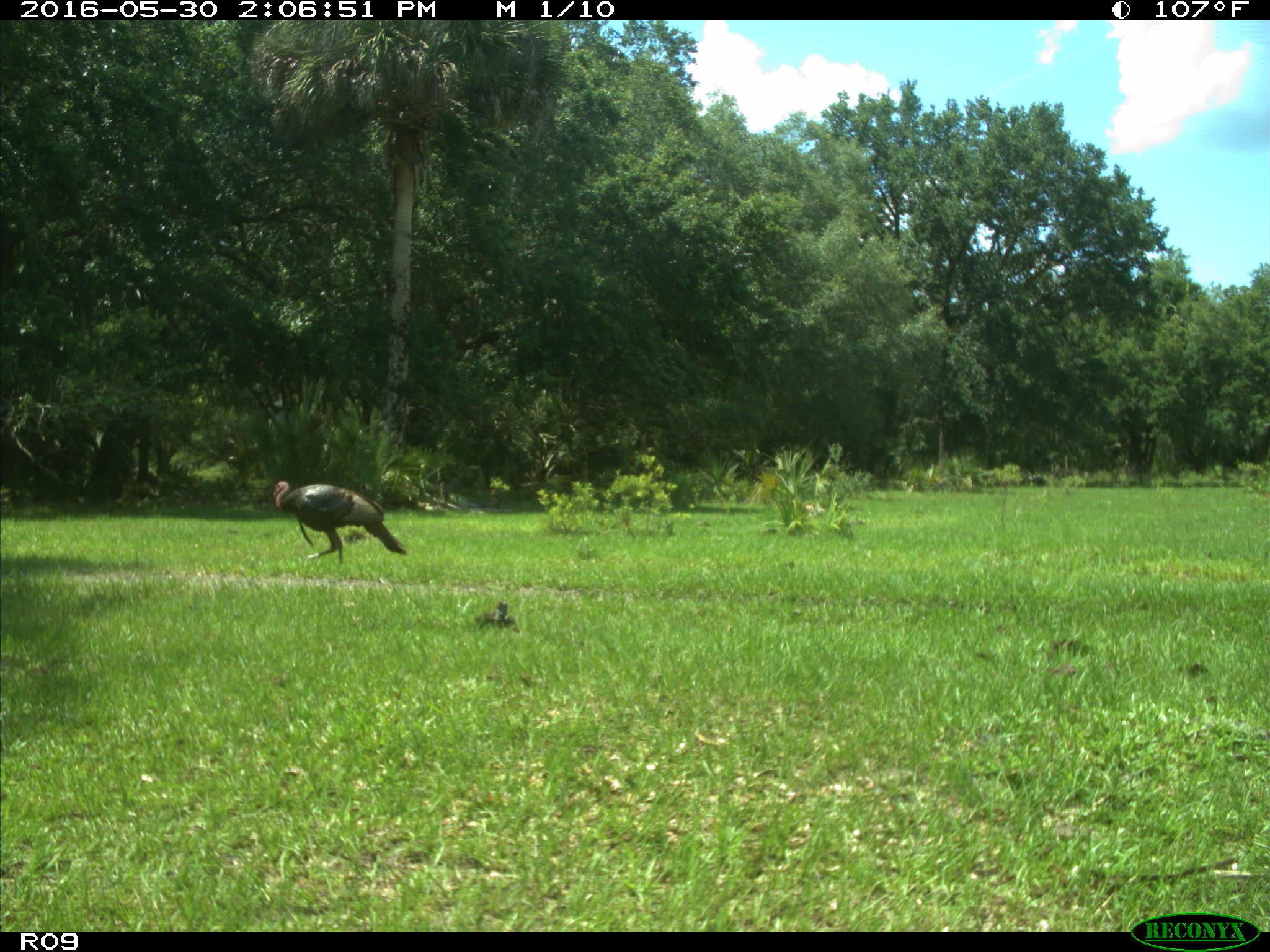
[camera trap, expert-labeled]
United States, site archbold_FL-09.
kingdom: Animalia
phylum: Chordata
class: Aves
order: Galliformes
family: Phasianidae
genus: Meleagris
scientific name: Meleagris gallopavo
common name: wild turkey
Meleagris gallopavo (wild turkey).